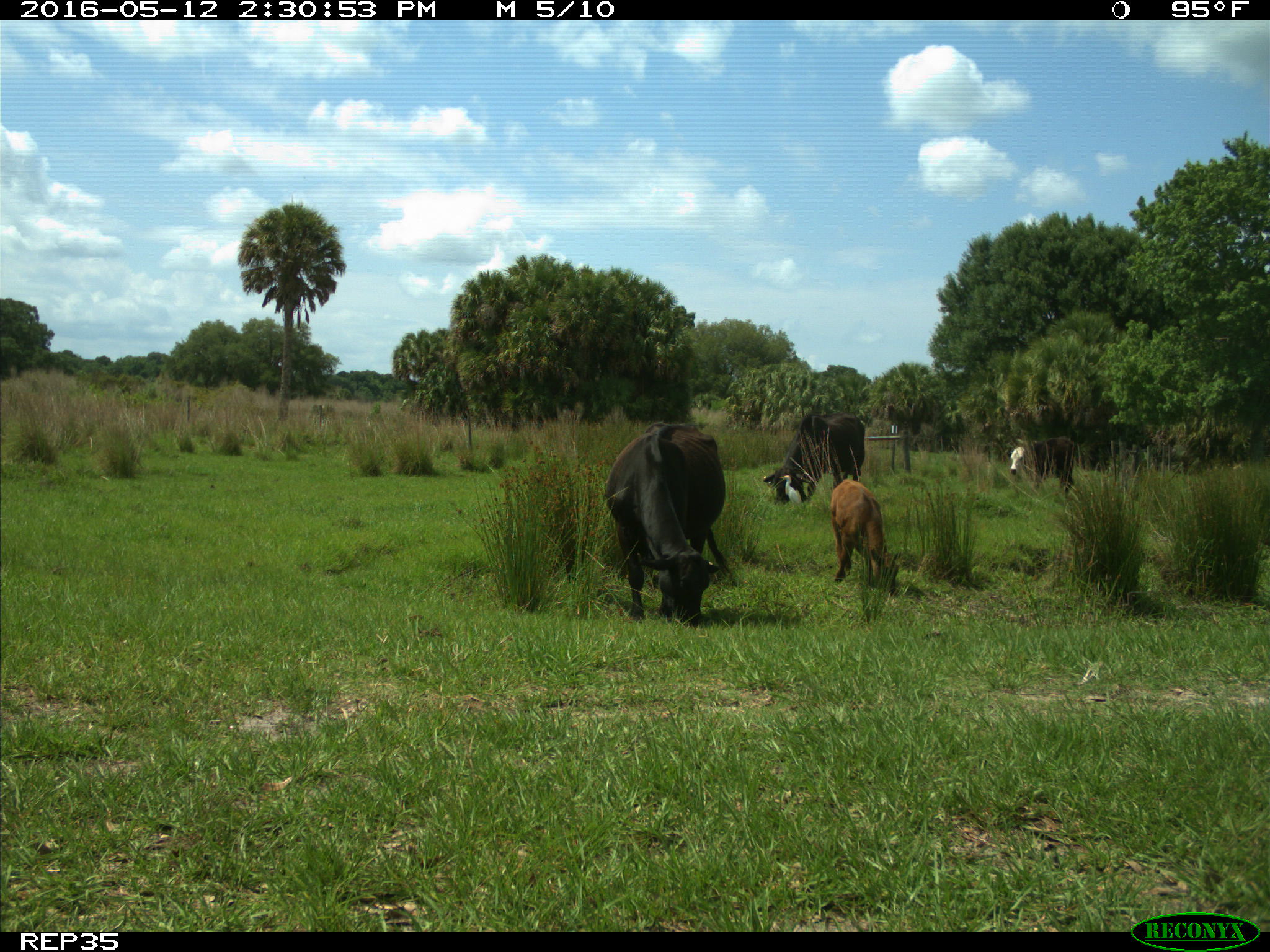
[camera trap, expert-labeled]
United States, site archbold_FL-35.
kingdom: Animalia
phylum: Chordata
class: Mammalia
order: Artiodactyla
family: Bovidae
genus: Bos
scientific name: Bos taurus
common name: domestic cow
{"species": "Bos taurus (domestic cow)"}